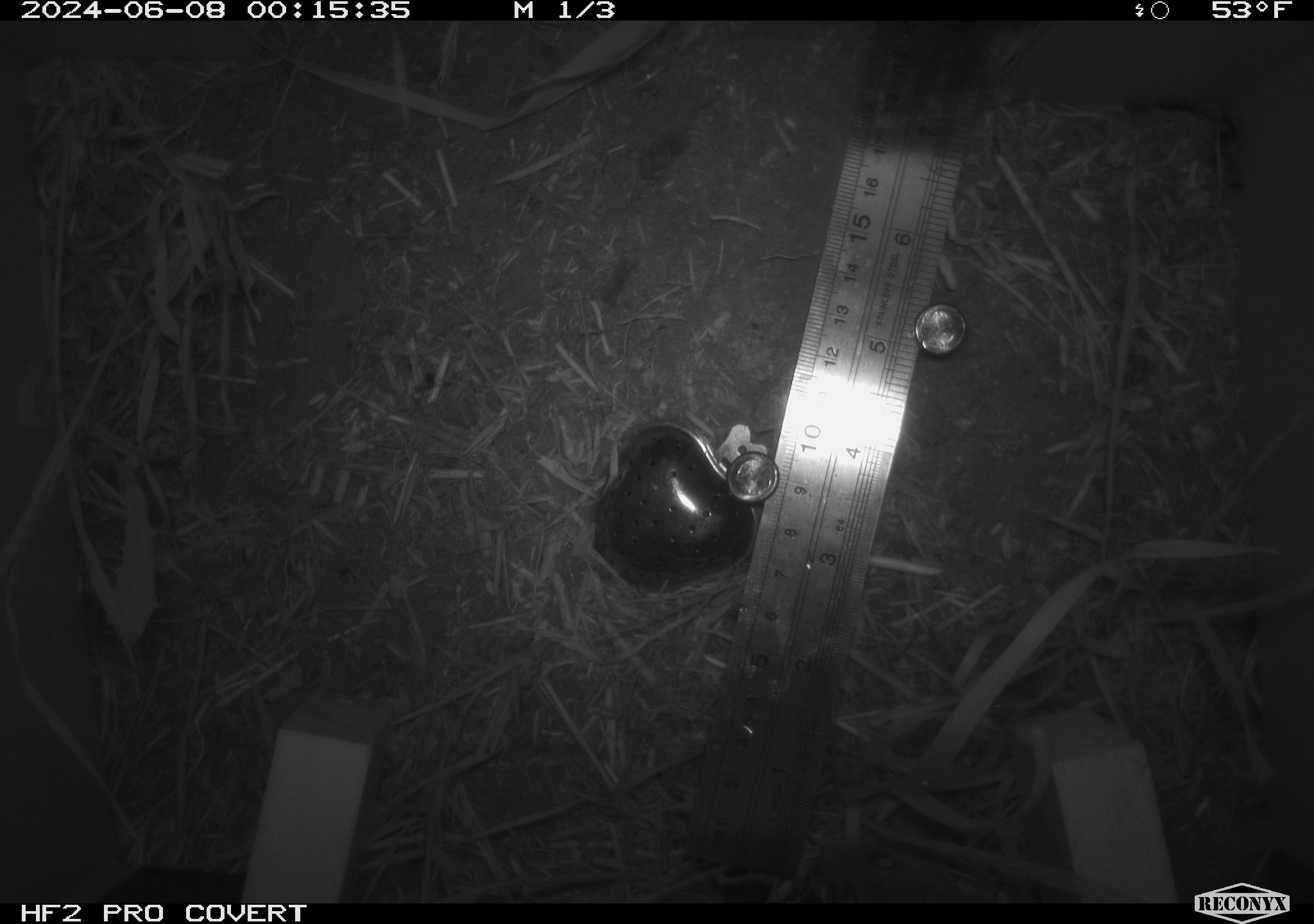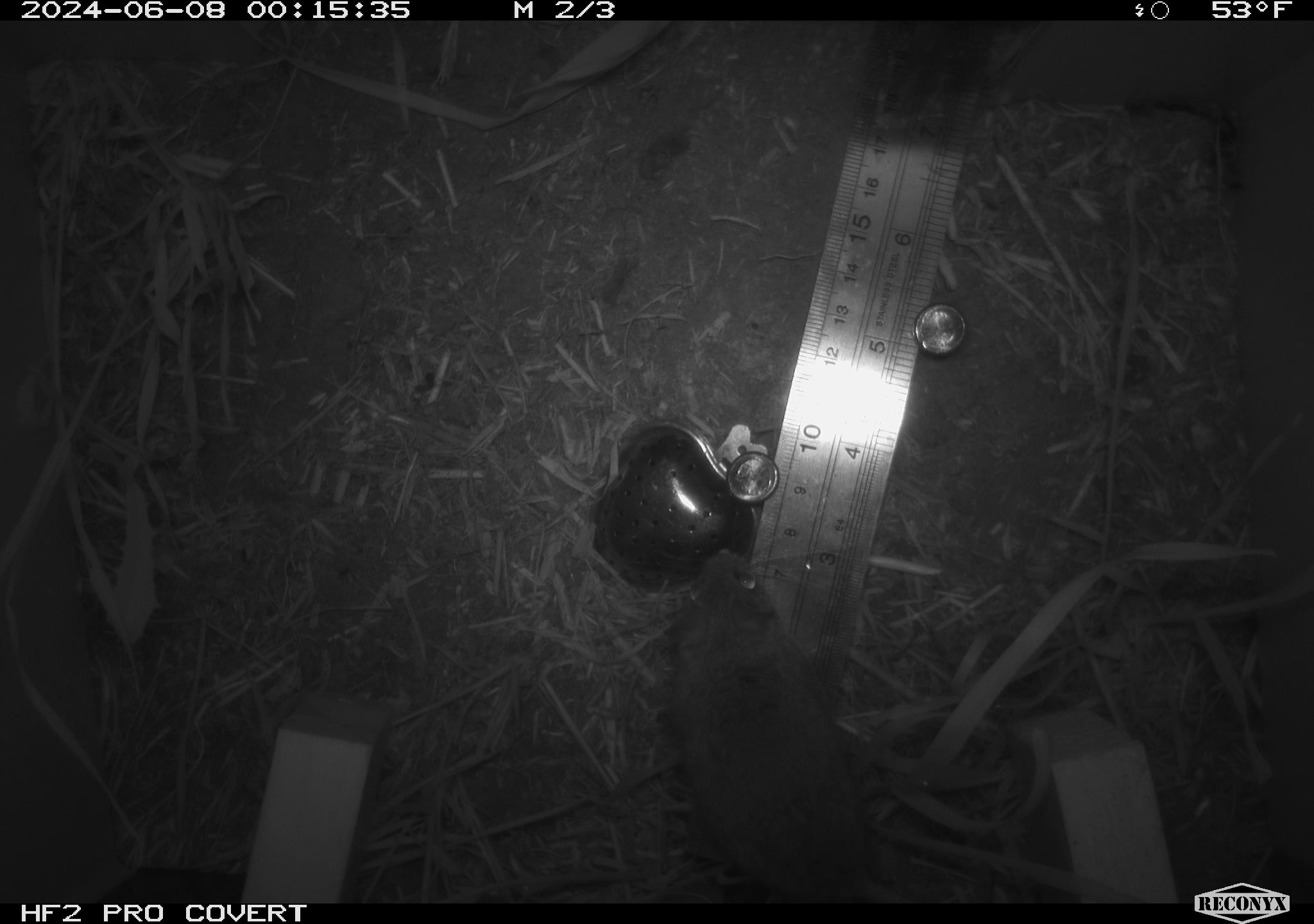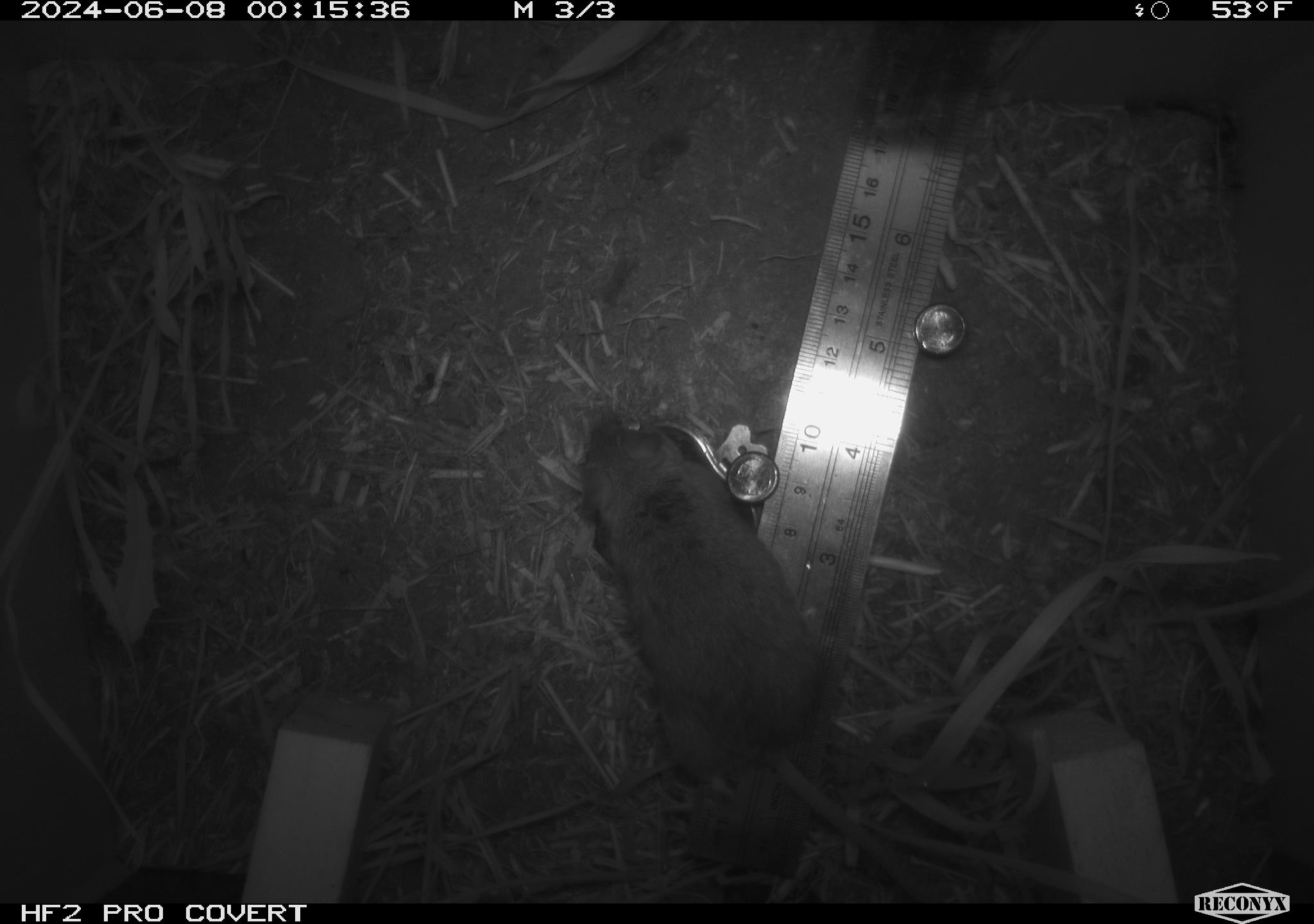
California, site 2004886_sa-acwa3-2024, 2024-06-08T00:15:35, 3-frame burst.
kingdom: Animalia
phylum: Chordata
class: Mammalia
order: Rodentia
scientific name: Rodentia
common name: mouse species